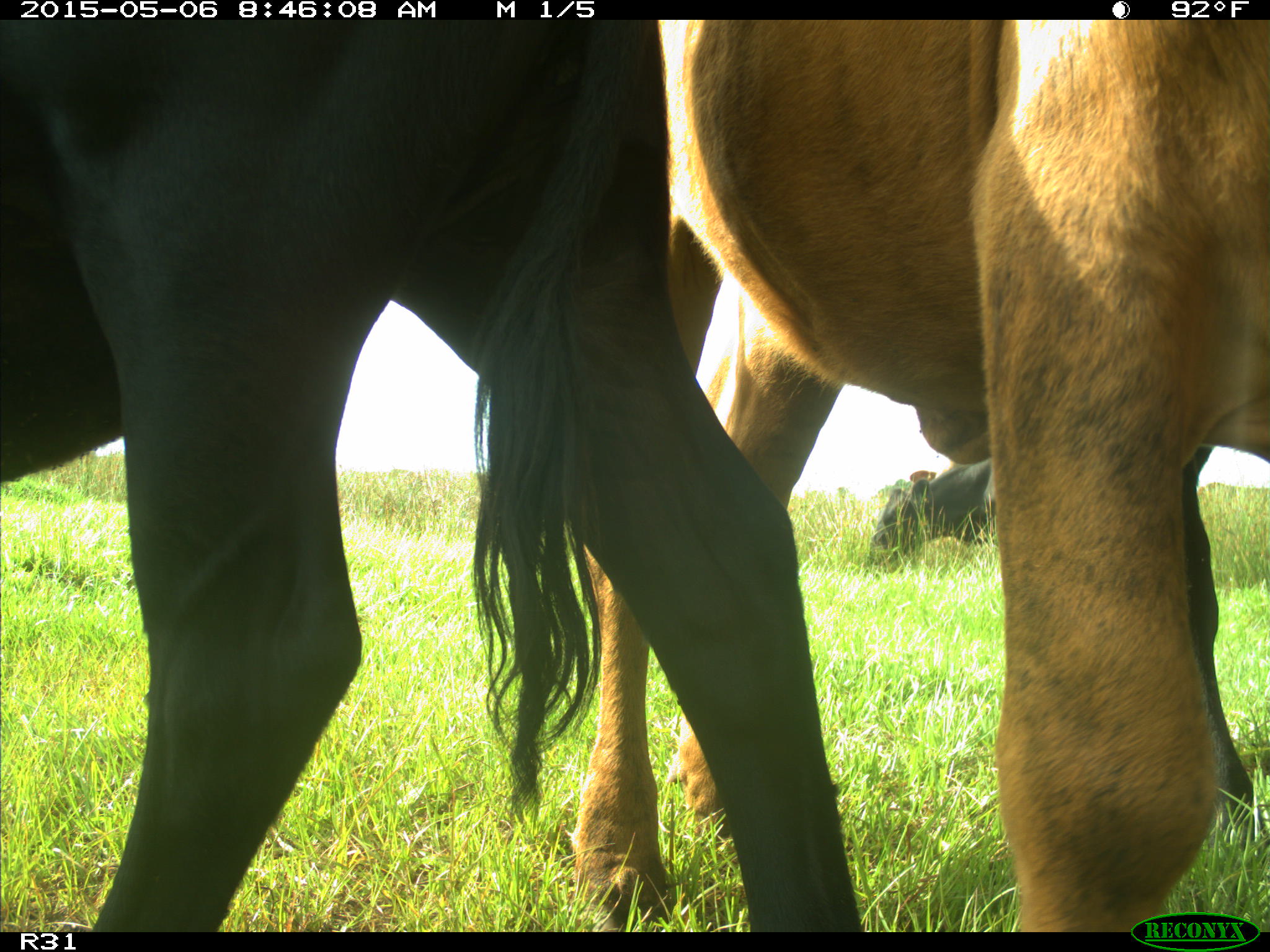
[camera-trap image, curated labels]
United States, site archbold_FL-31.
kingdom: Animalia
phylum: Chordata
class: Mammalia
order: Artiodactyla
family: Bovidae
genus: Bos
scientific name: Bos taurus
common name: domestic cow